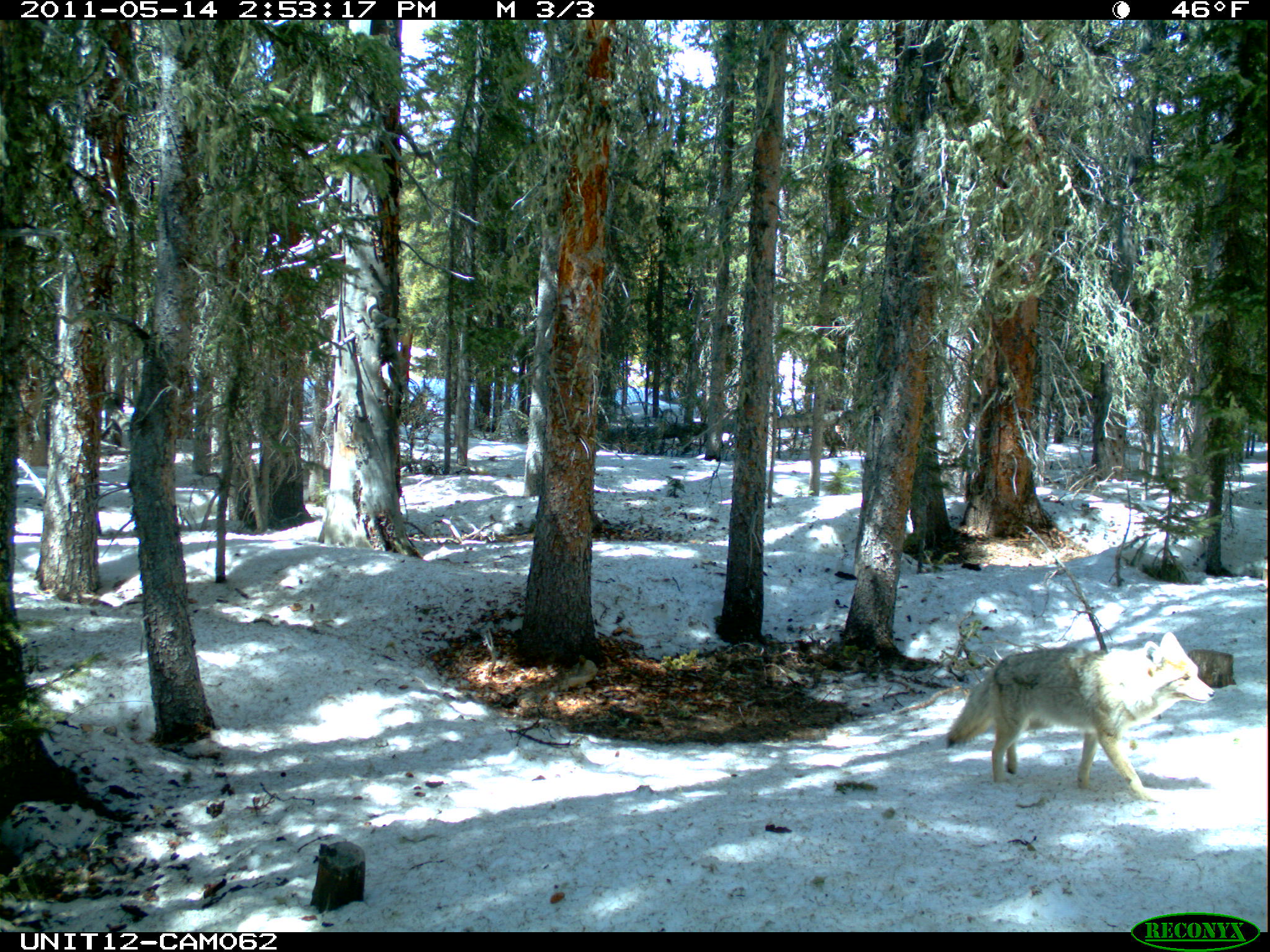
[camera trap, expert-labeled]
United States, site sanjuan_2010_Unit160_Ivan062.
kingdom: Animalia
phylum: Chordata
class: Mammalia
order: Carnivora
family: Canidae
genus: Canis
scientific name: Canis latrans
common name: coyote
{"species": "Canis latrans (coyote)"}